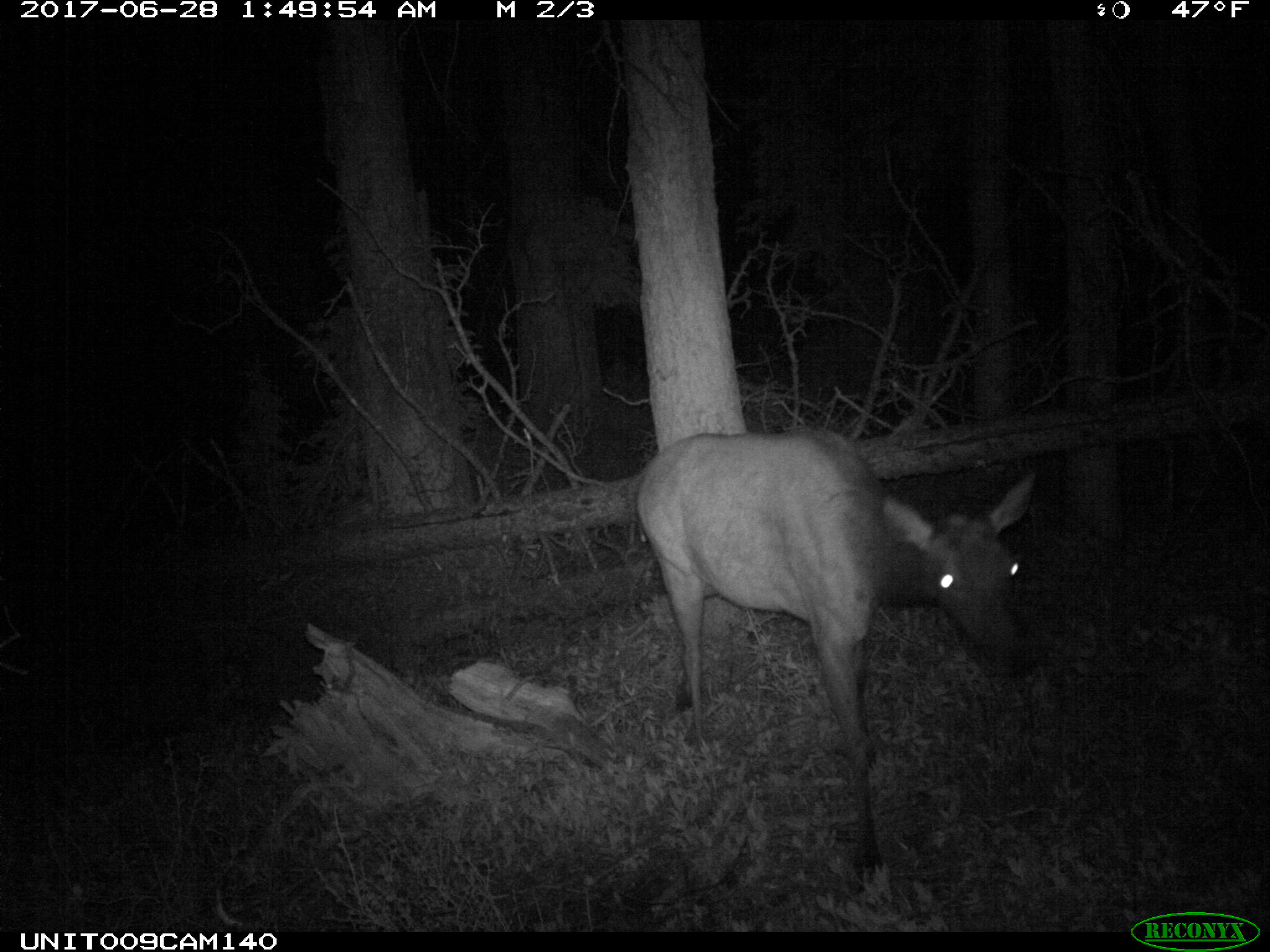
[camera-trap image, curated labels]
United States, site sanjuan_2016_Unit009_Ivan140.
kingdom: Animalia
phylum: Chordata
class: Mammalia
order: Artiodactyla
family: Cervidae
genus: Cervus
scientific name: Cervus elaphus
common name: red deer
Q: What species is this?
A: Cervus elaphus (red deer).